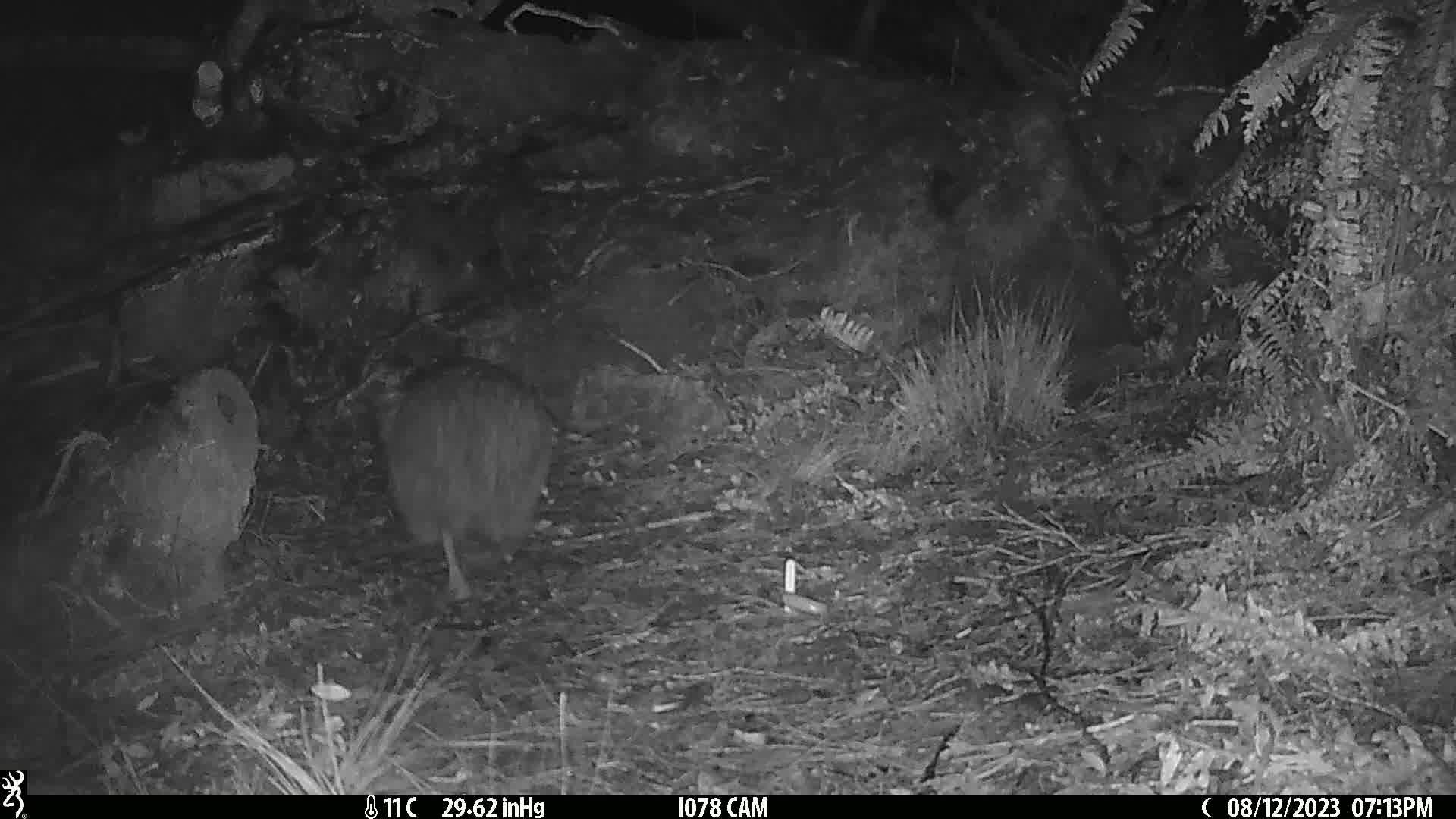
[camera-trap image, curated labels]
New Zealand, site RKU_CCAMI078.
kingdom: Animalia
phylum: Chordata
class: Aves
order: Apterygiformes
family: Apterygidae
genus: Apteryx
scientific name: Apteryx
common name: kiwi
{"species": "kiwi (Apteryx)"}